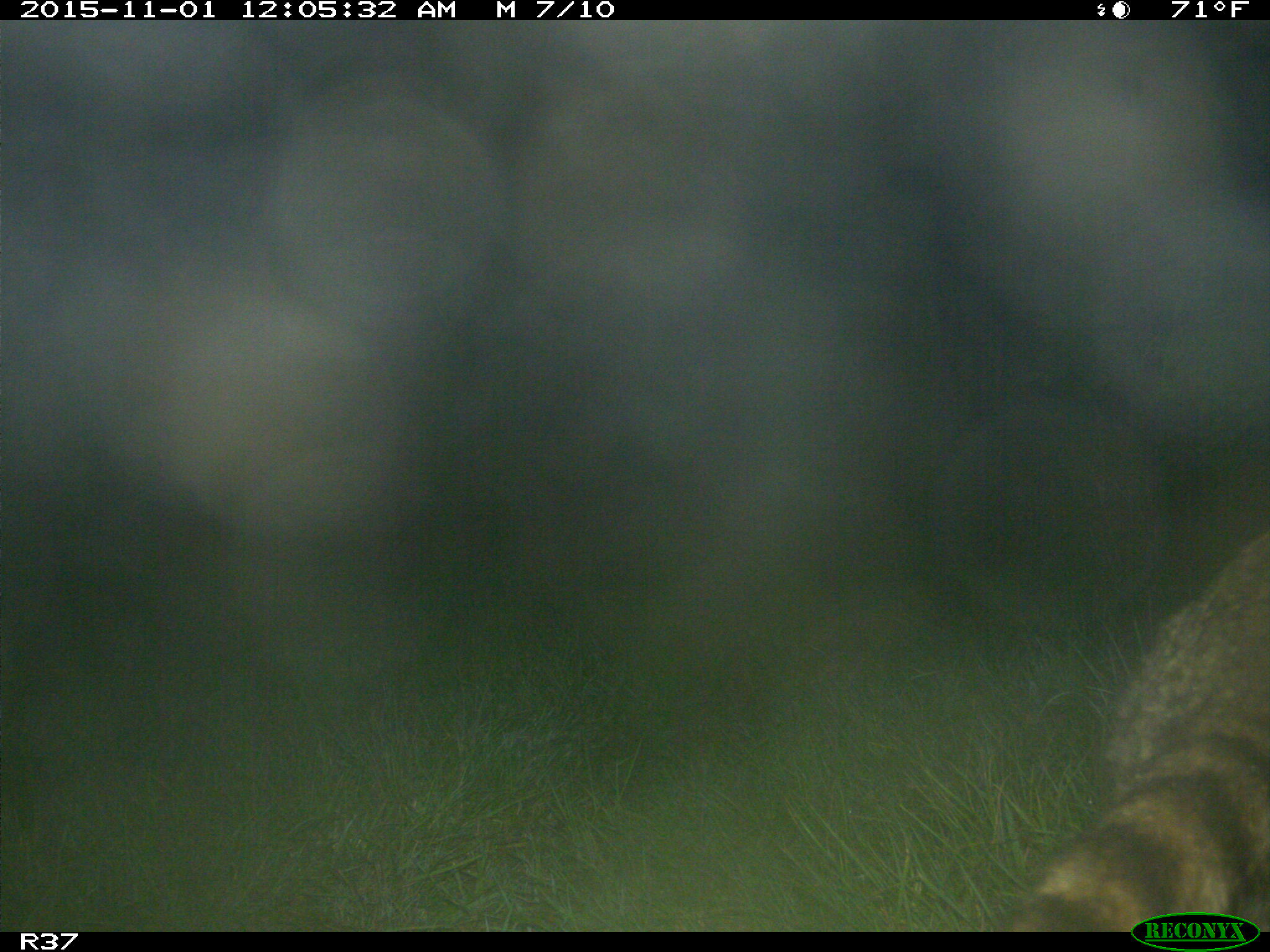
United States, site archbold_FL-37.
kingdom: Animalia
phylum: Chordata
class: Mammalia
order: Carnivora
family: Procyonidae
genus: Procyon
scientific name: Procyon lotor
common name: common raccoon